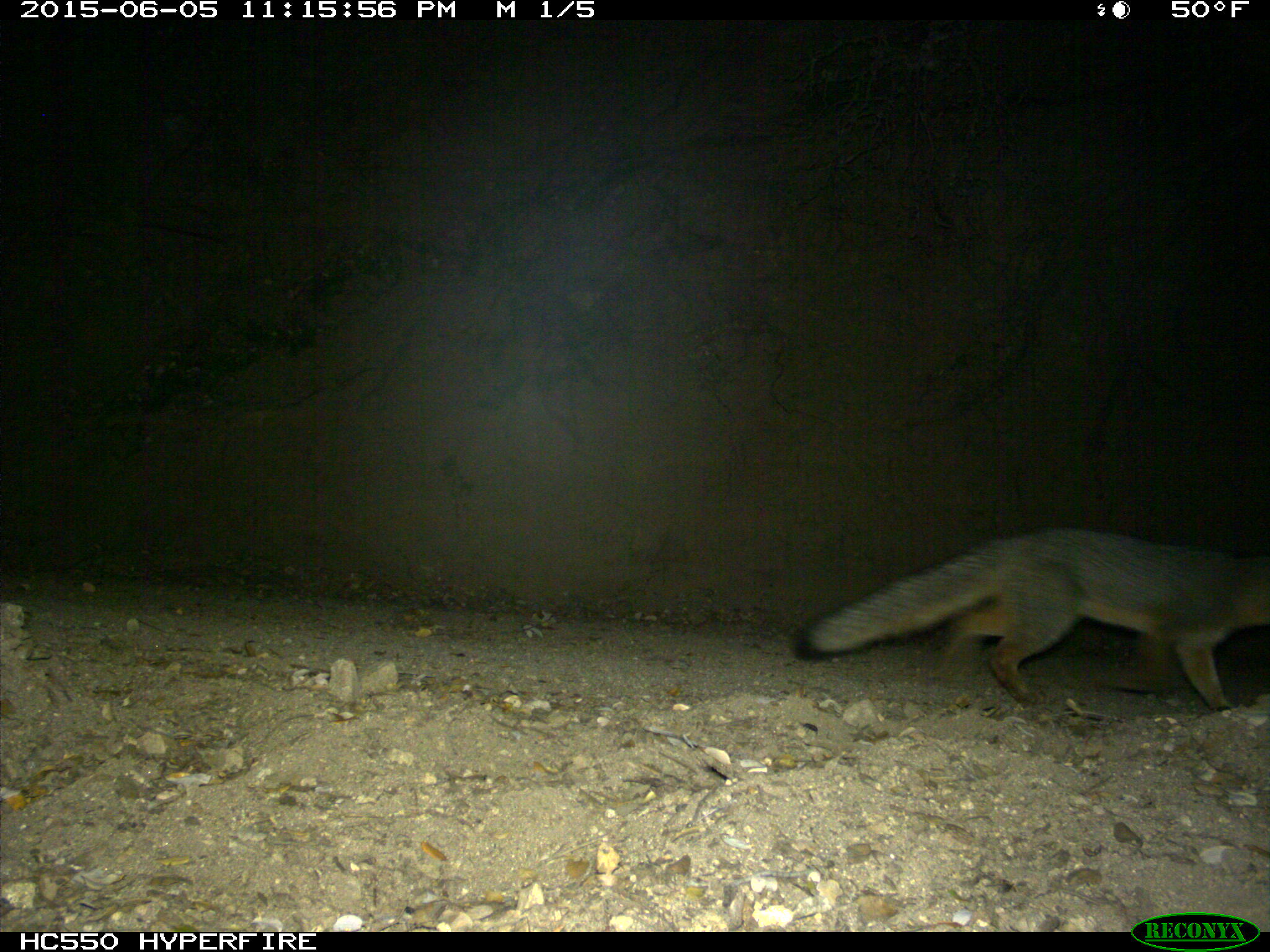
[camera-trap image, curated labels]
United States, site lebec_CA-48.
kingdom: Animalia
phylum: Chordata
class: Mammalia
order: Carnivora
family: Canidae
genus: Urocyon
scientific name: Urocyon cinereoargenteus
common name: gray fox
Urocyon cinereoargenteus (gray fox).